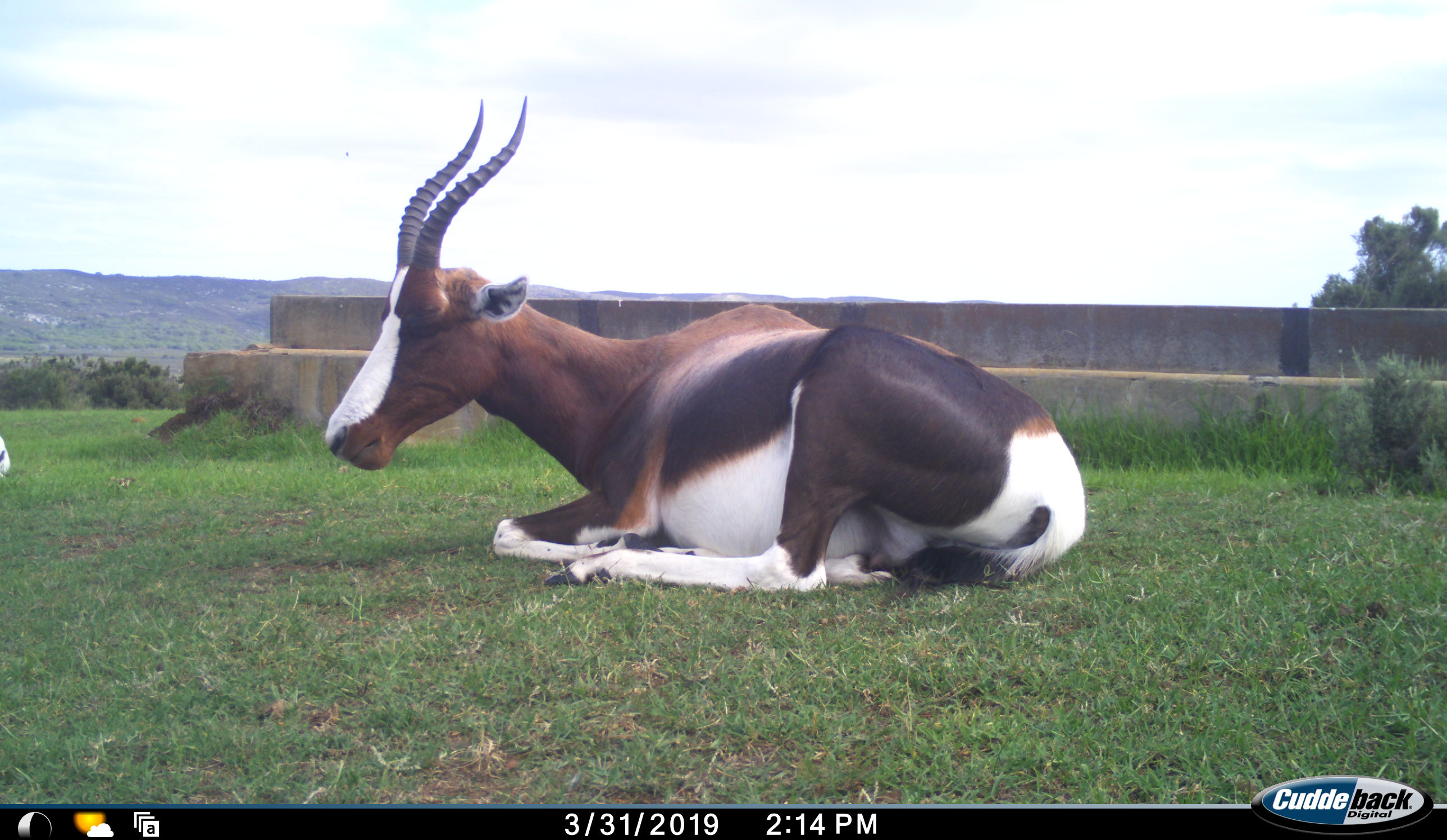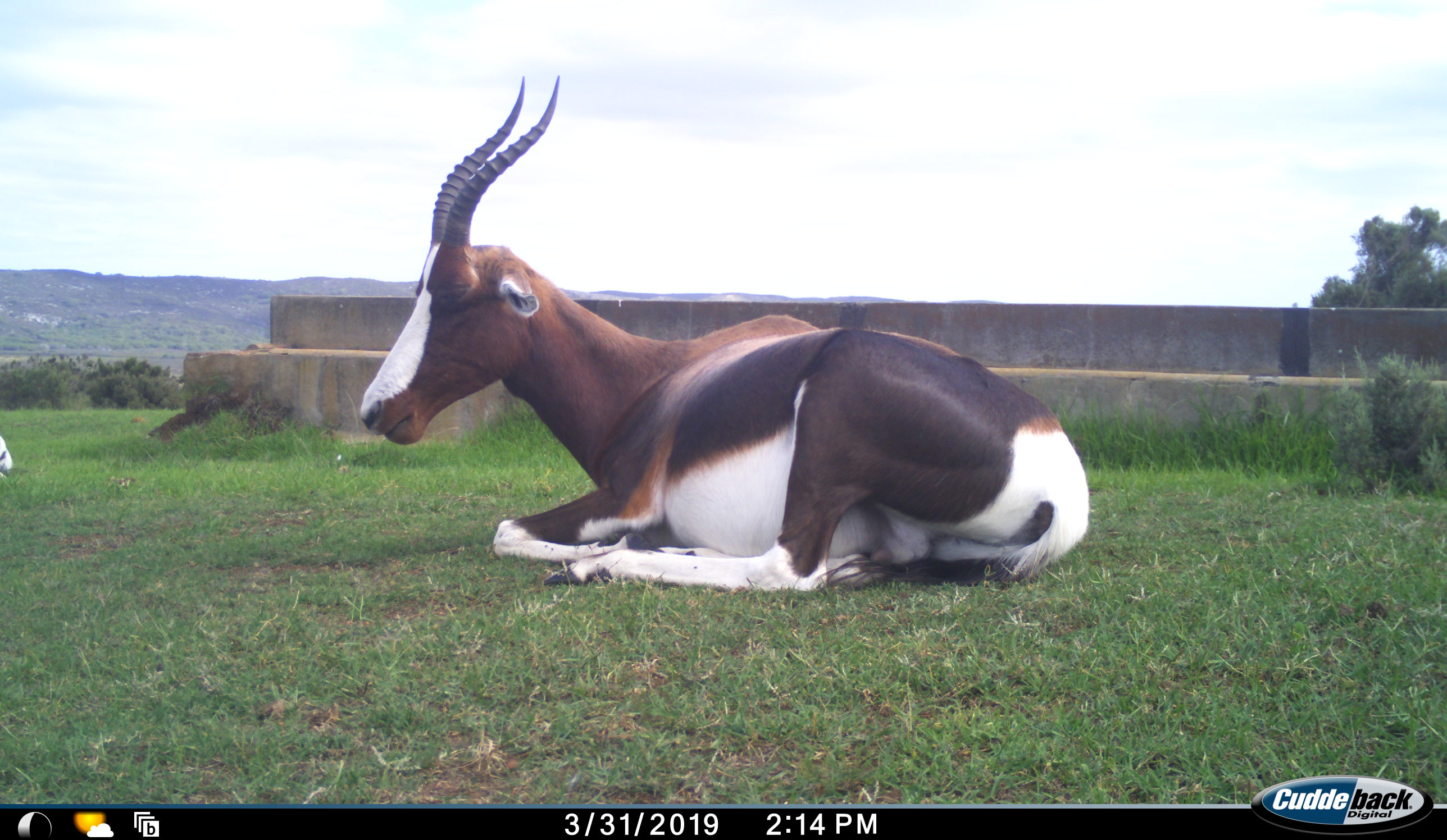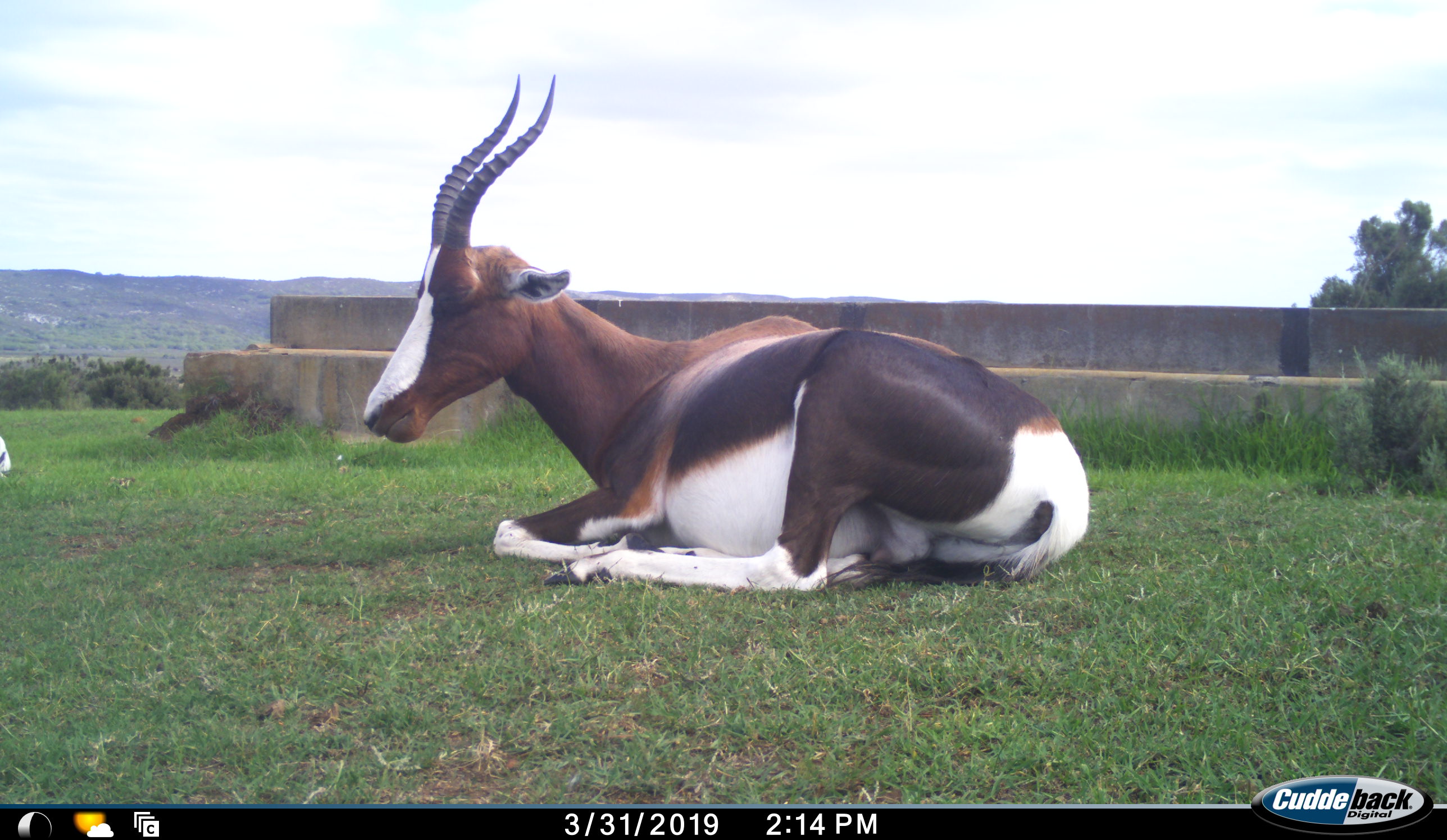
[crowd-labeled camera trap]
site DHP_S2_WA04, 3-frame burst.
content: unidentified animal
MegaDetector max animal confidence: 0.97